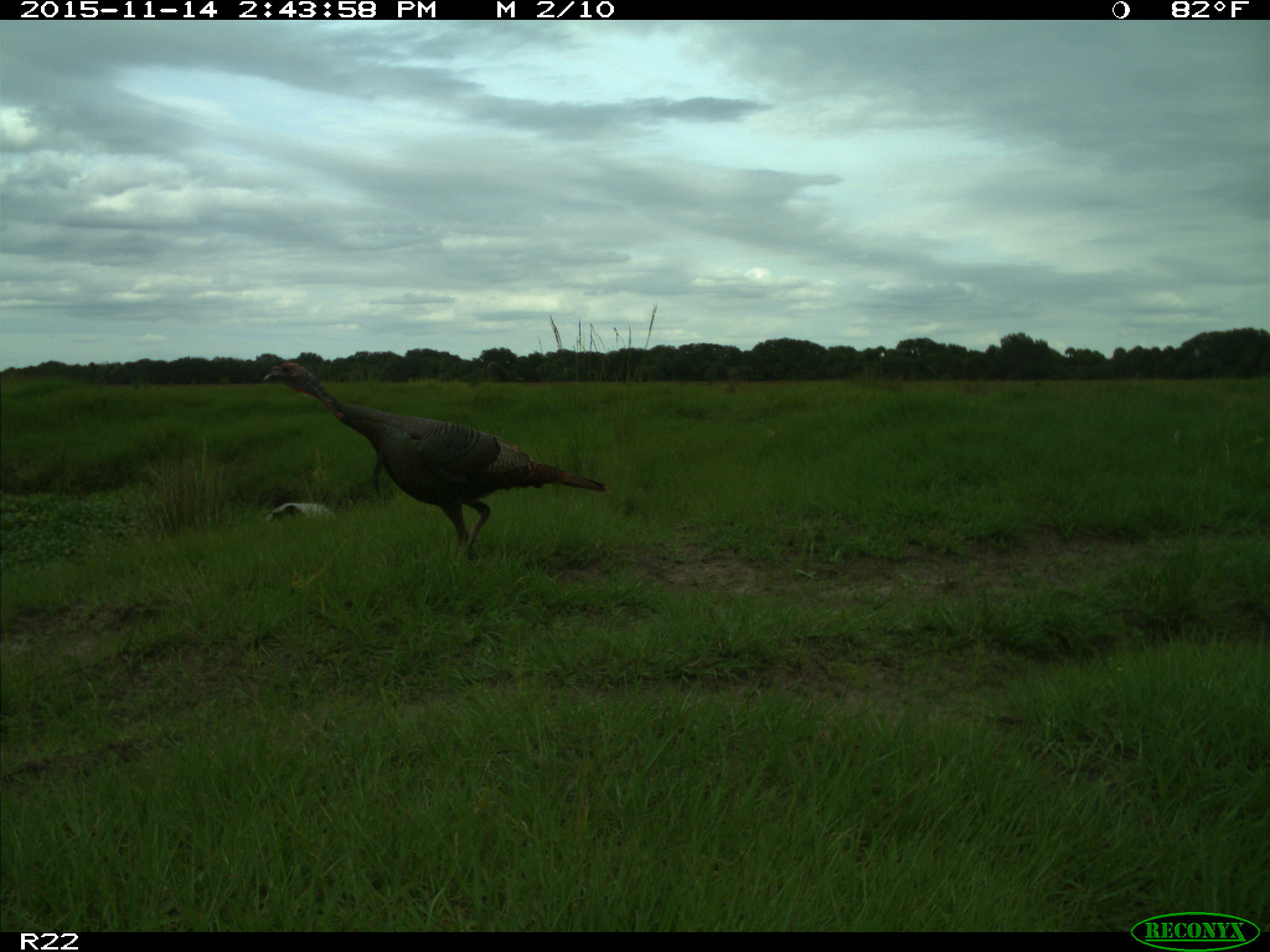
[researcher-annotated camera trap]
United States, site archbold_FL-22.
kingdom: Animalia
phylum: Chordata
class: Aves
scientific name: Aves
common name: birds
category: unidentified bird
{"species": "unidentified bird (birds) (Aves)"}